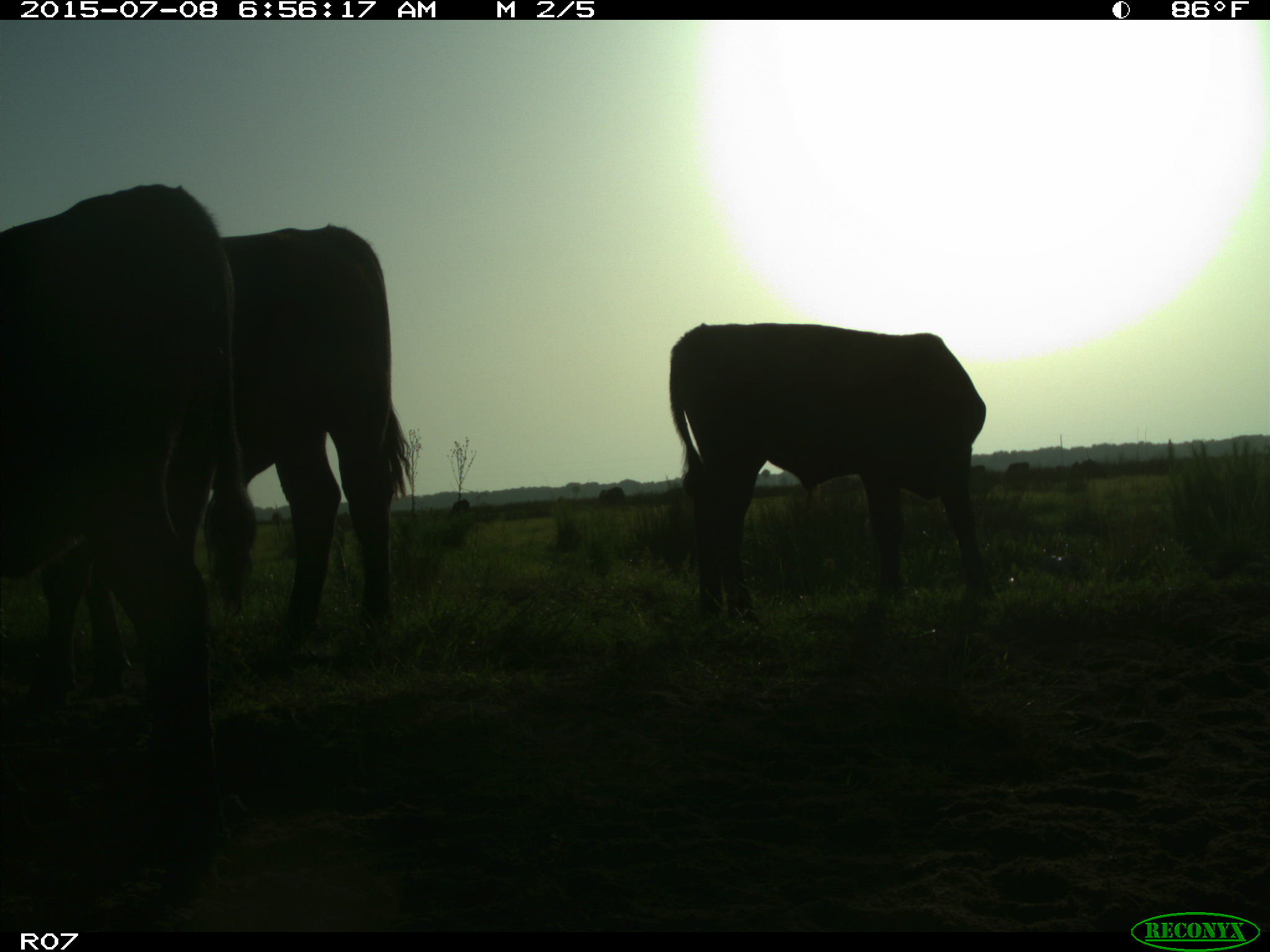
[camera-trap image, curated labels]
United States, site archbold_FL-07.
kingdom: Animalia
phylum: Chordata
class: Mammalia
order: Artiodactyla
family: Bovidae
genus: Bos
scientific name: Bos taurus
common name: domestic cow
Bos taurus (domestic cow).